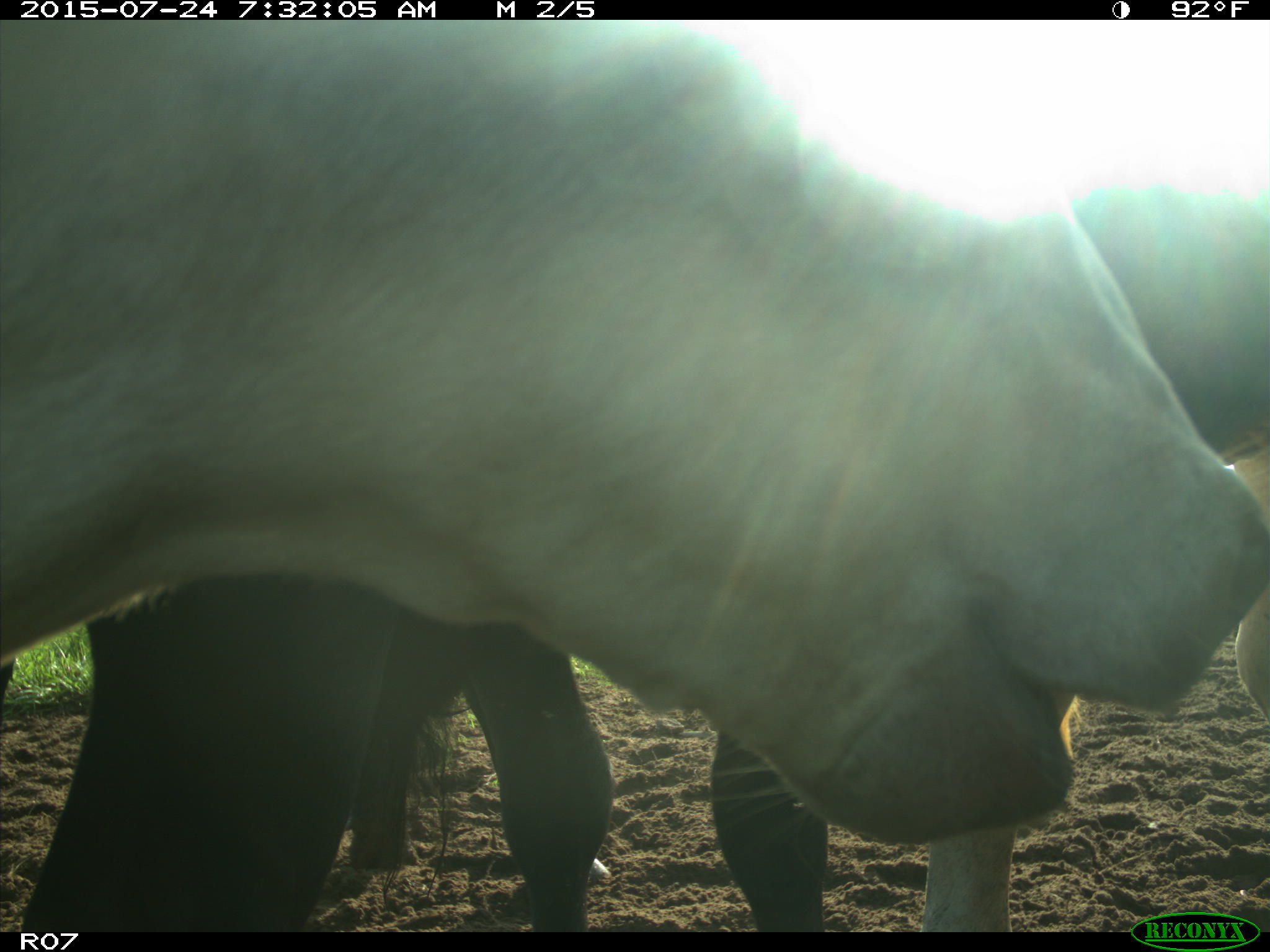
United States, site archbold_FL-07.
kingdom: Animalia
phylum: Chordata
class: Mammalia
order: Artiodactyla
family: Bovidae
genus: Bos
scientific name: Bos taurus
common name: domestic cow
Bos taurus (domestic cow).